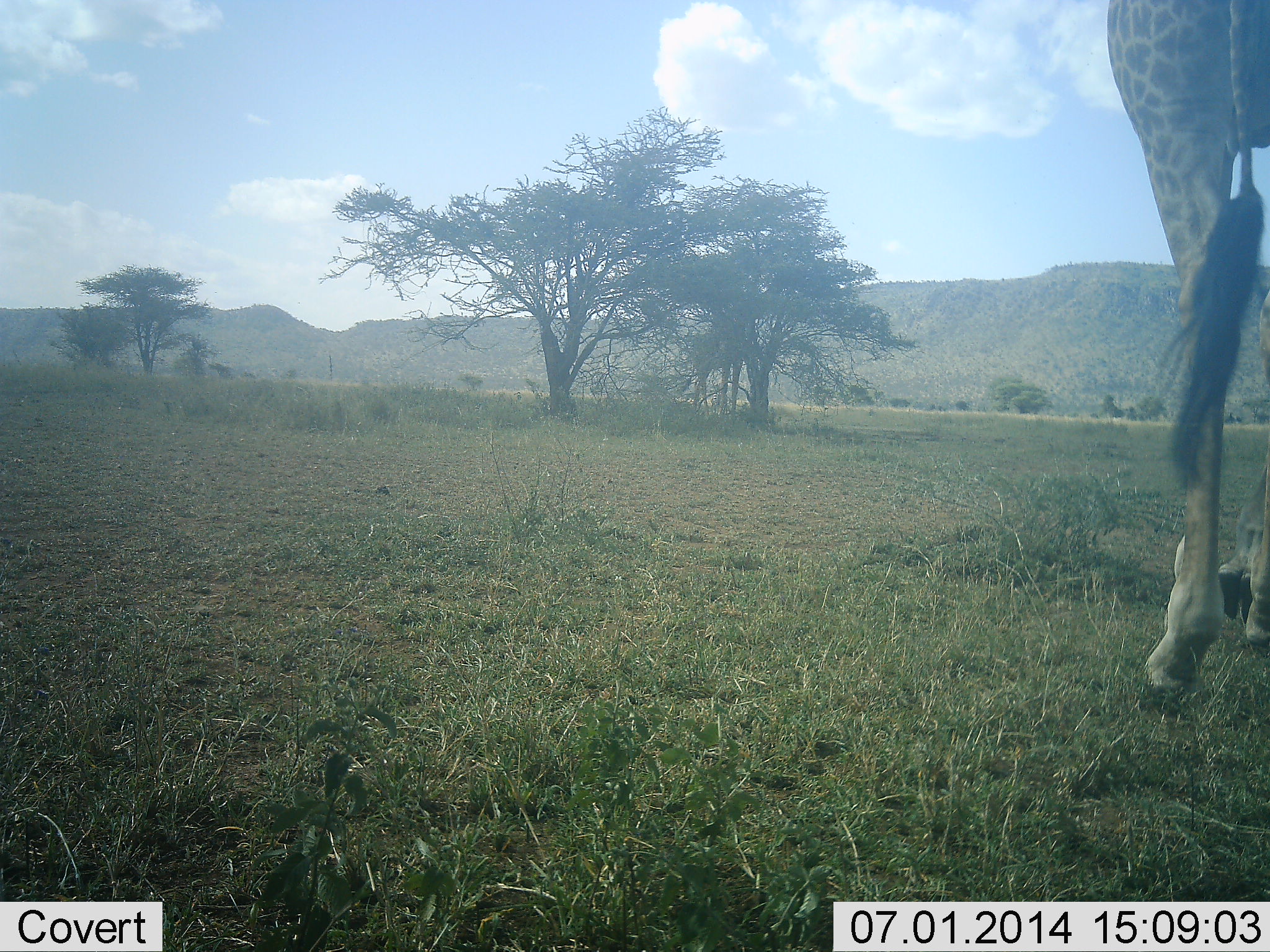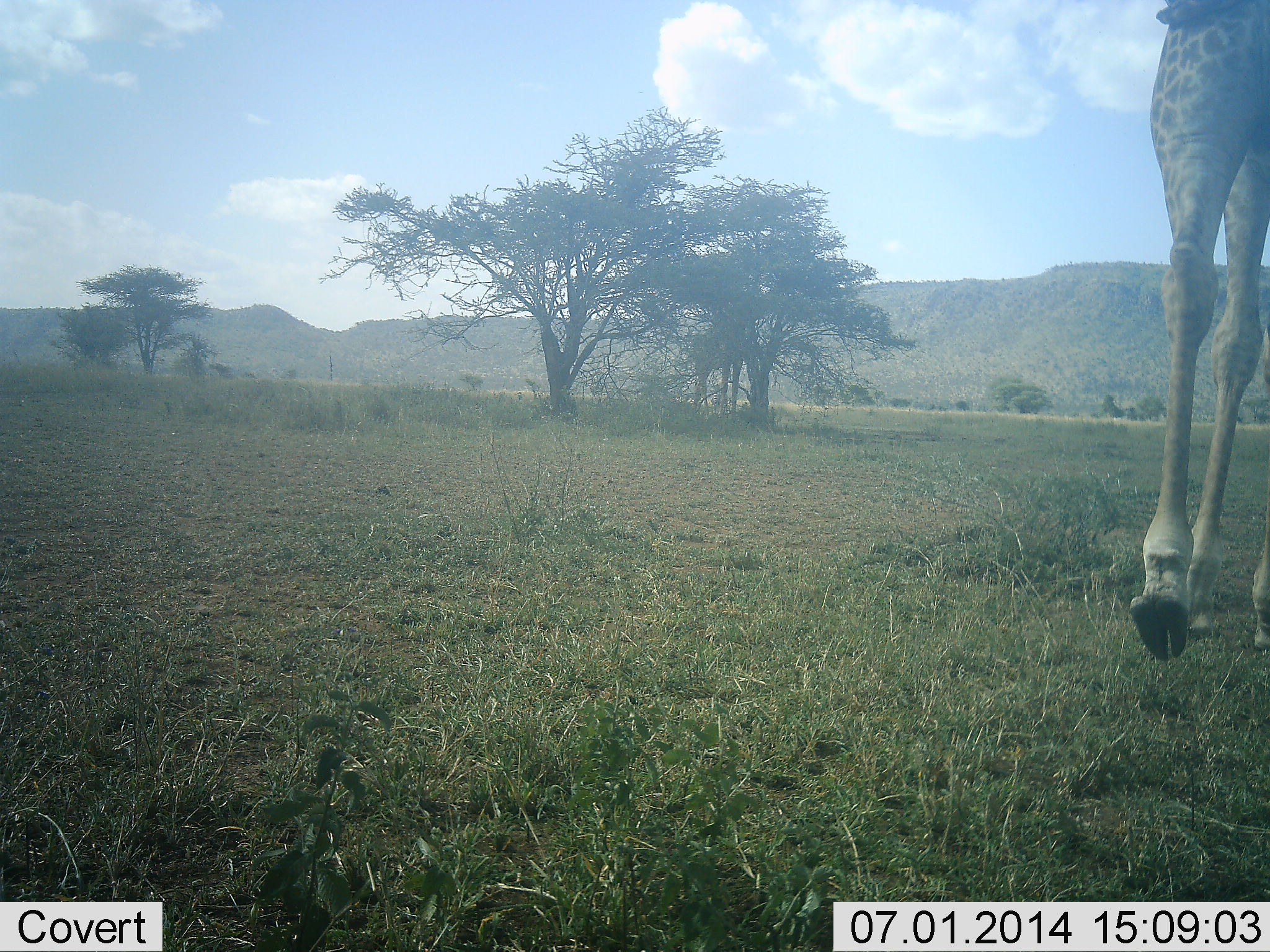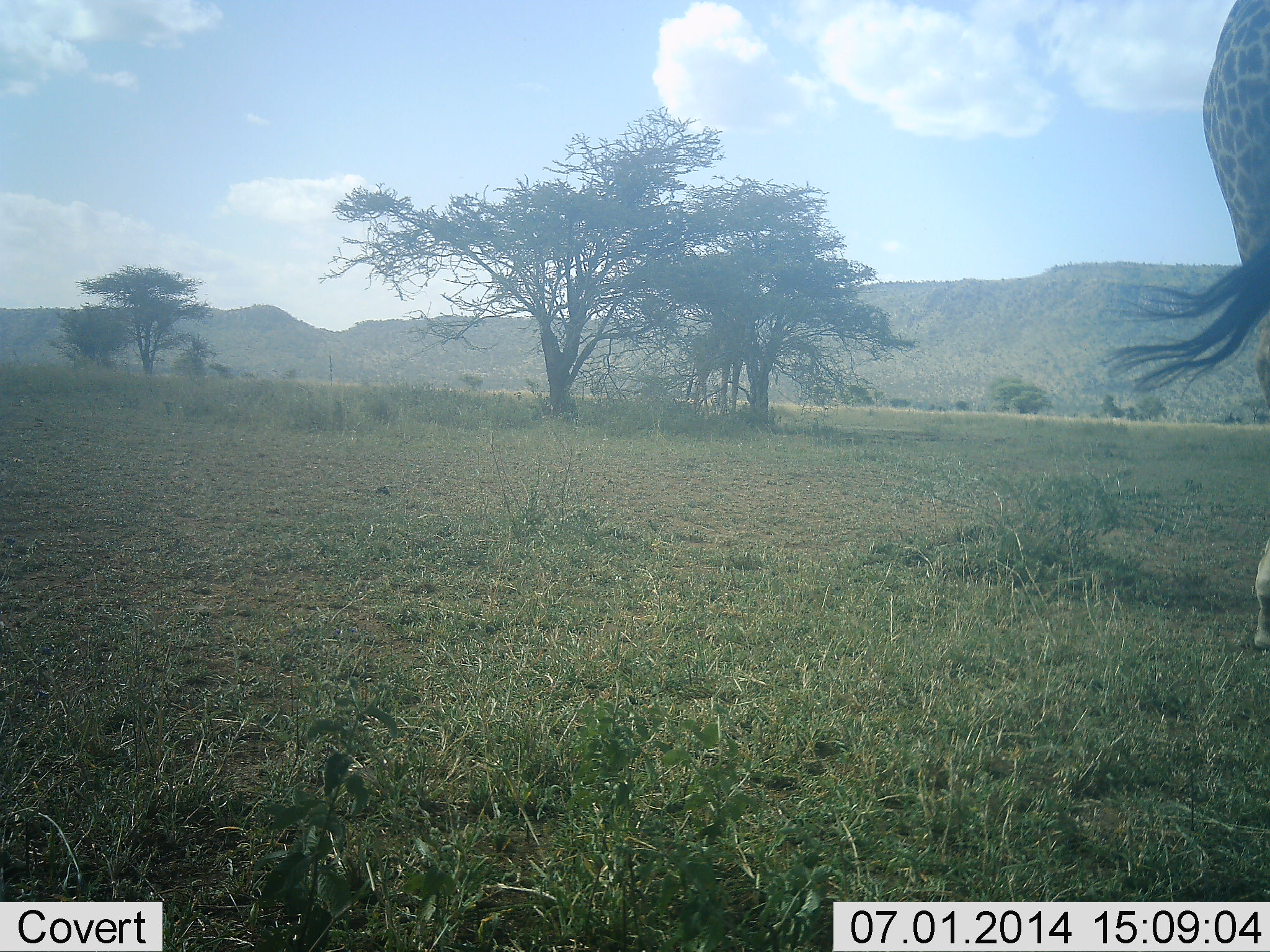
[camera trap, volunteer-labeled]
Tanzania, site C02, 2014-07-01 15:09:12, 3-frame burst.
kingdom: Animalia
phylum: Chordata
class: Mammalia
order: Artiodactyla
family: Giraffidae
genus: Giraffa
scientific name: Giraffa camelopardalis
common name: giraffe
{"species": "giraffe (Giraffa camelopardalis)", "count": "1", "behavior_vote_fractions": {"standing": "0%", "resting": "0%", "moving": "100%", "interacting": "0%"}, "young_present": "0%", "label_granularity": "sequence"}